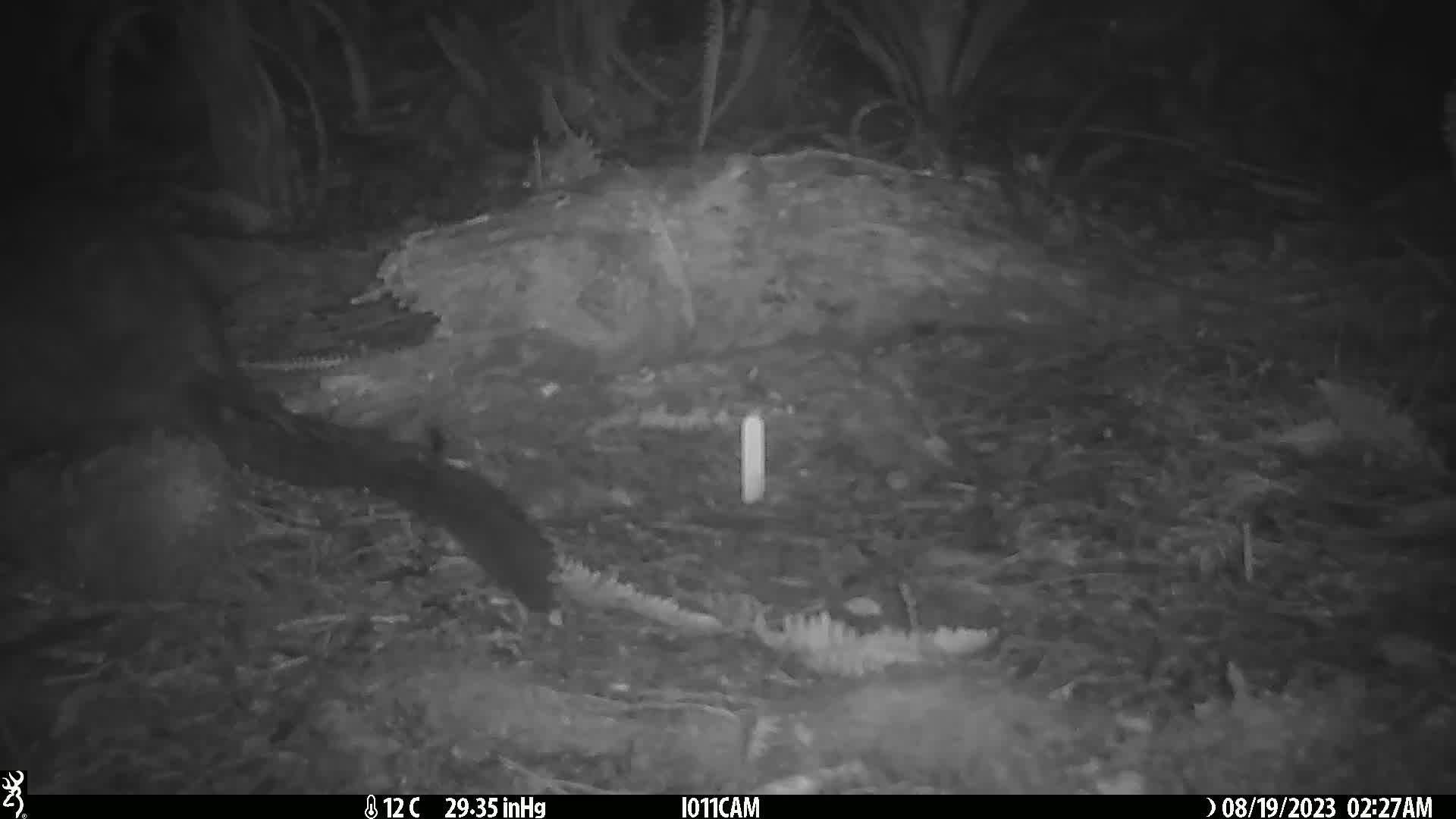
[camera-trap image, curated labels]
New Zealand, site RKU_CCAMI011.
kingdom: Animalia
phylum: Chordata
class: Mammalia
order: Diprotodontia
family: Phalangeridae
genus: Trichosurus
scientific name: Trichosurus vulpecula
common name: common brushtail possum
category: possum